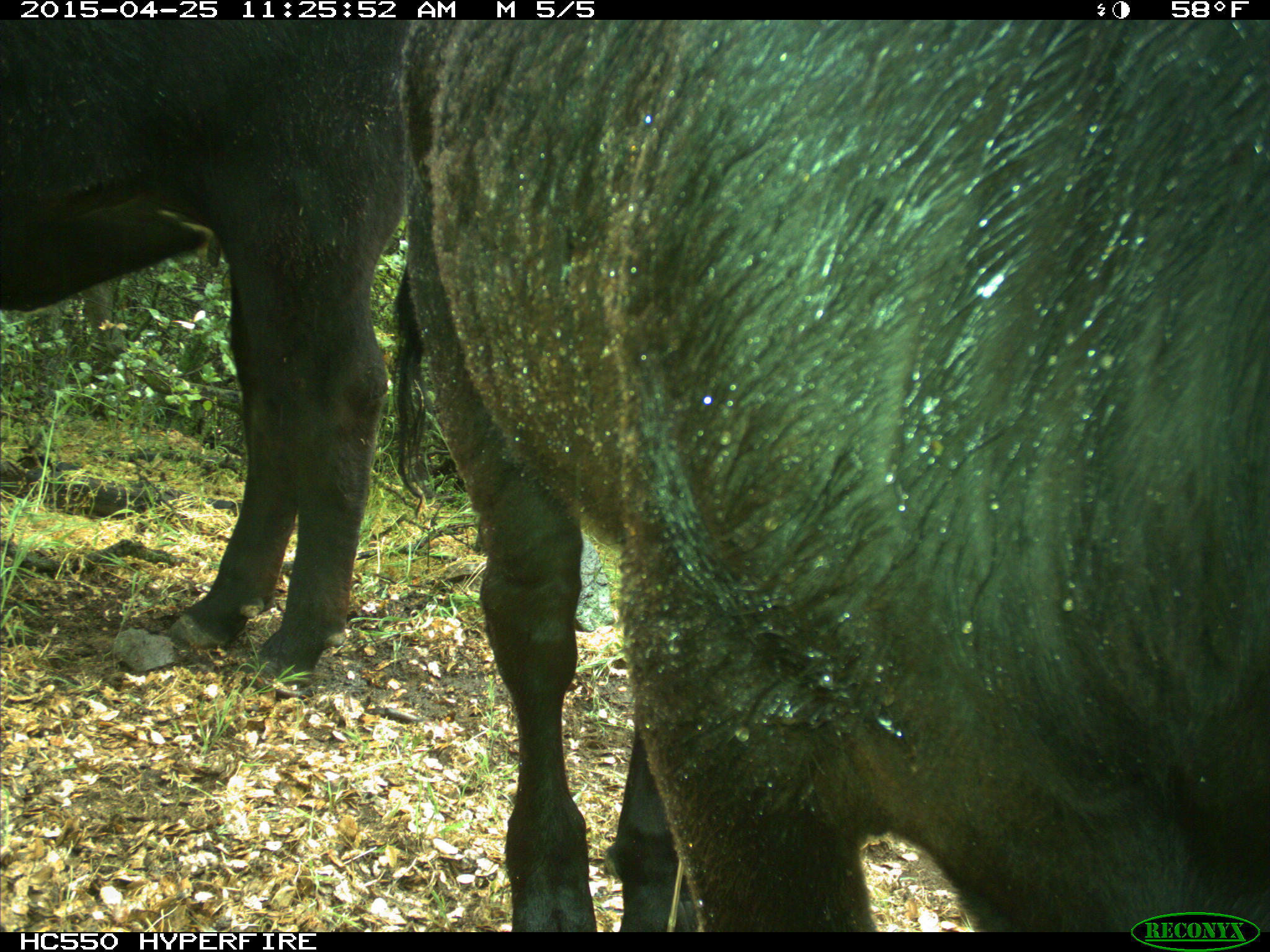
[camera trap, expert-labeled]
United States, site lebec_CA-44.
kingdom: Animalia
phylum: Chordata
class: Mammalia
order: Artiodactyla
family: Suidae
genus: Sus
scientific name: Sus scrofa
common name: wild boar